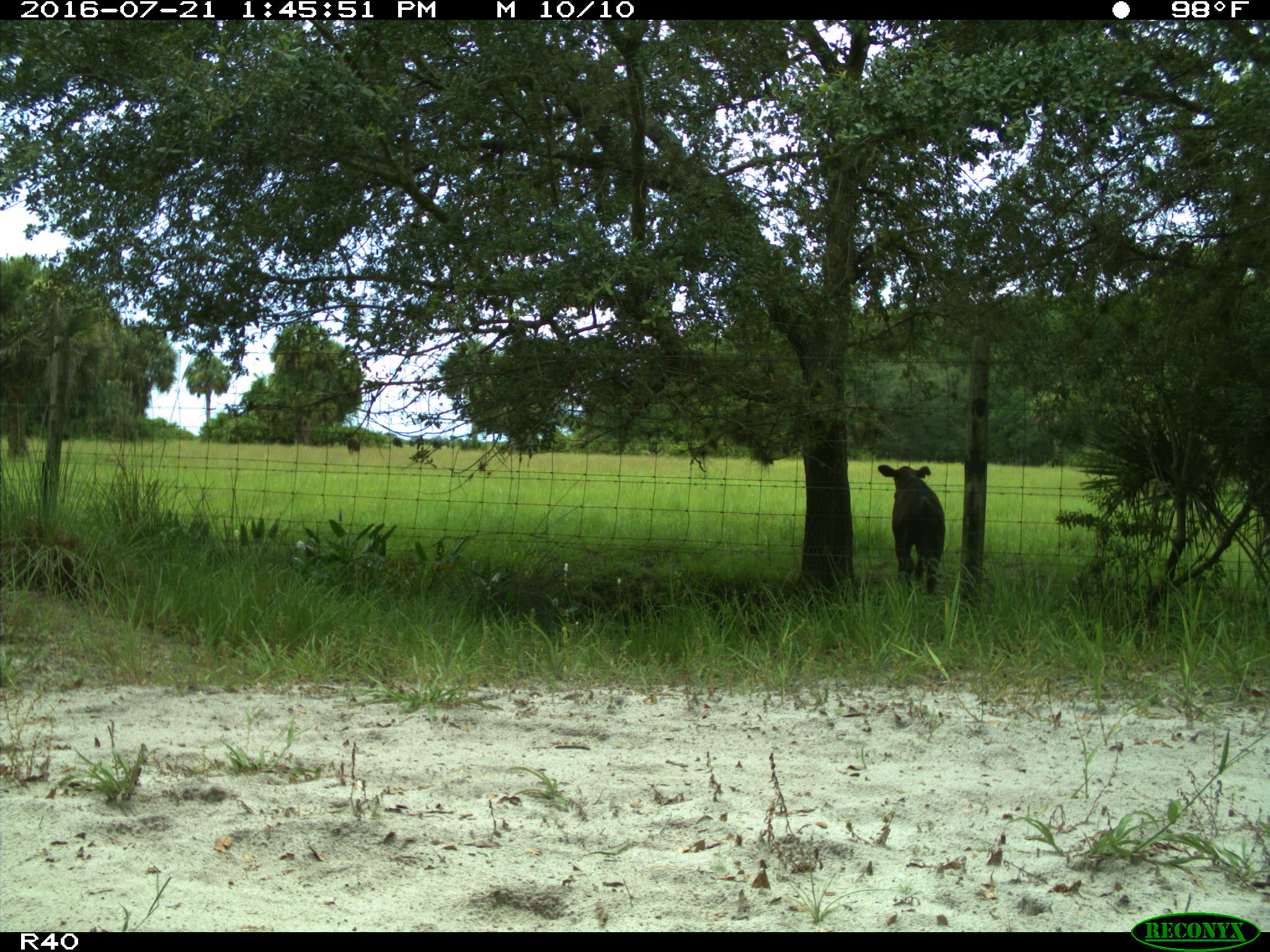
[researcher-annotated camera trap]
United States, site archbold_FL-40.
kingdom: Animalia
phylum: Chordata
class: Mammalia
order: Artiodactyla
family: Bovidae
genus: Bos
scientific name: Bos taurus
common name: domestic cow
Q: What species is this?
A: Bos taurus (domestic cow).